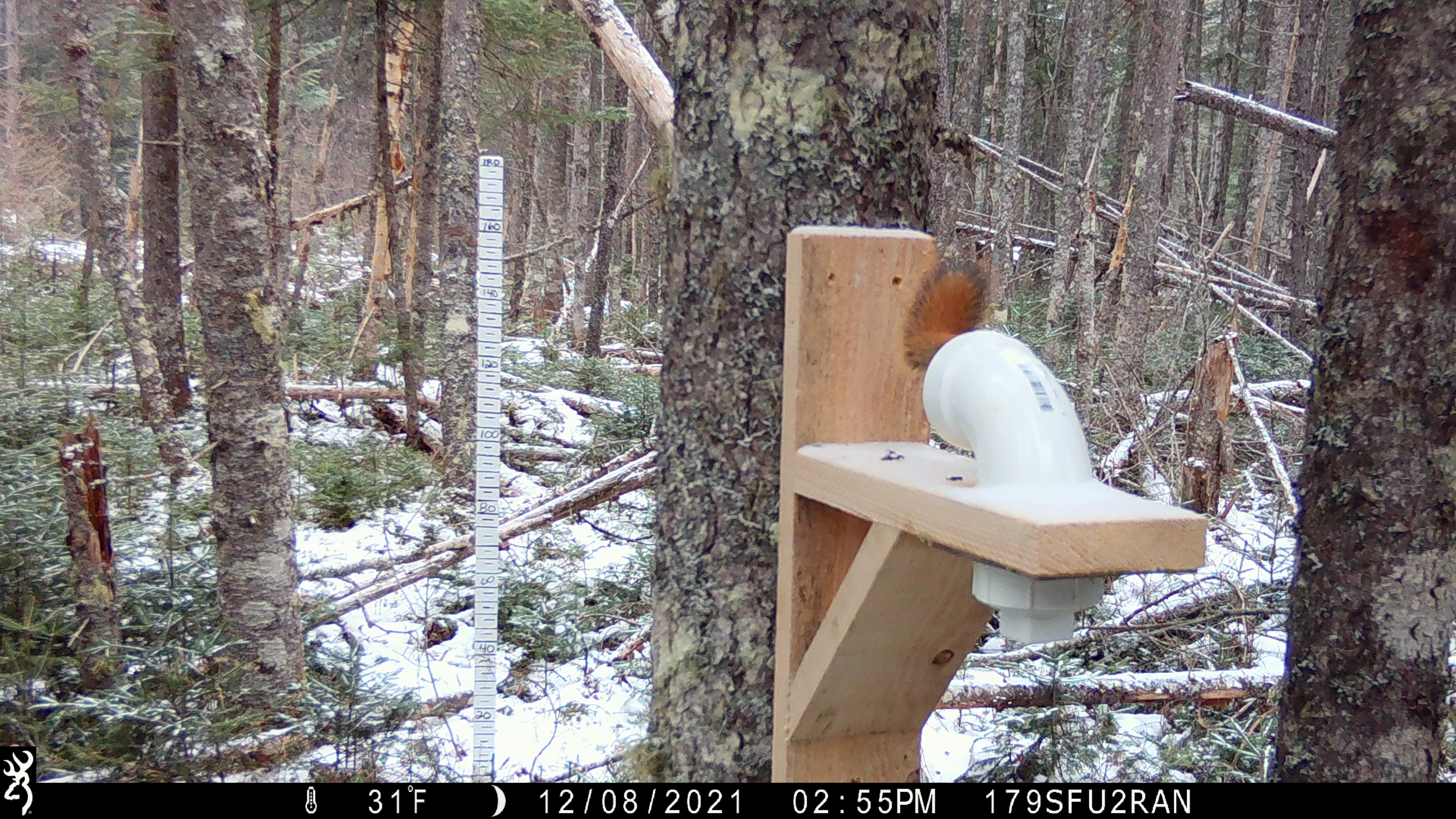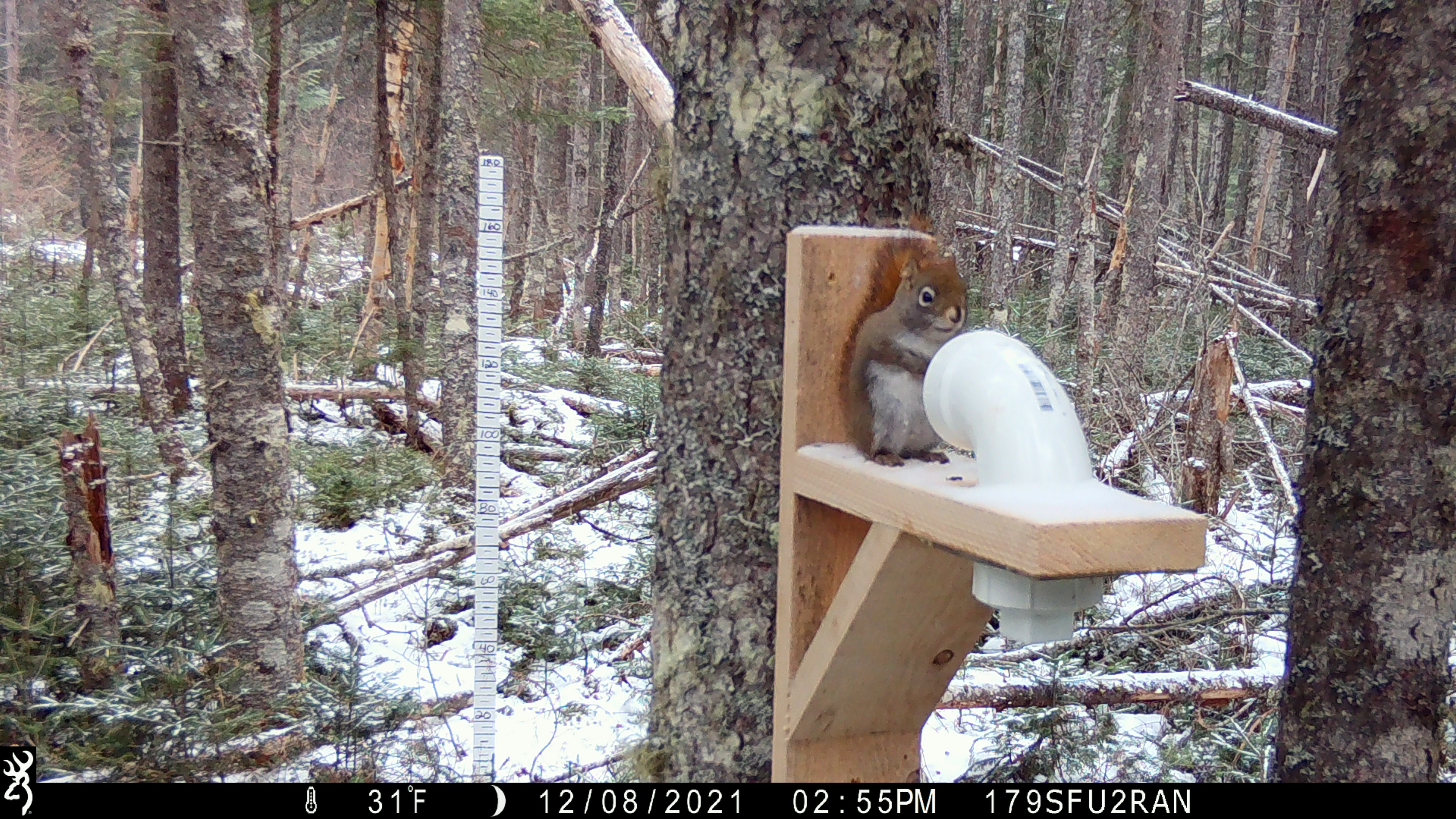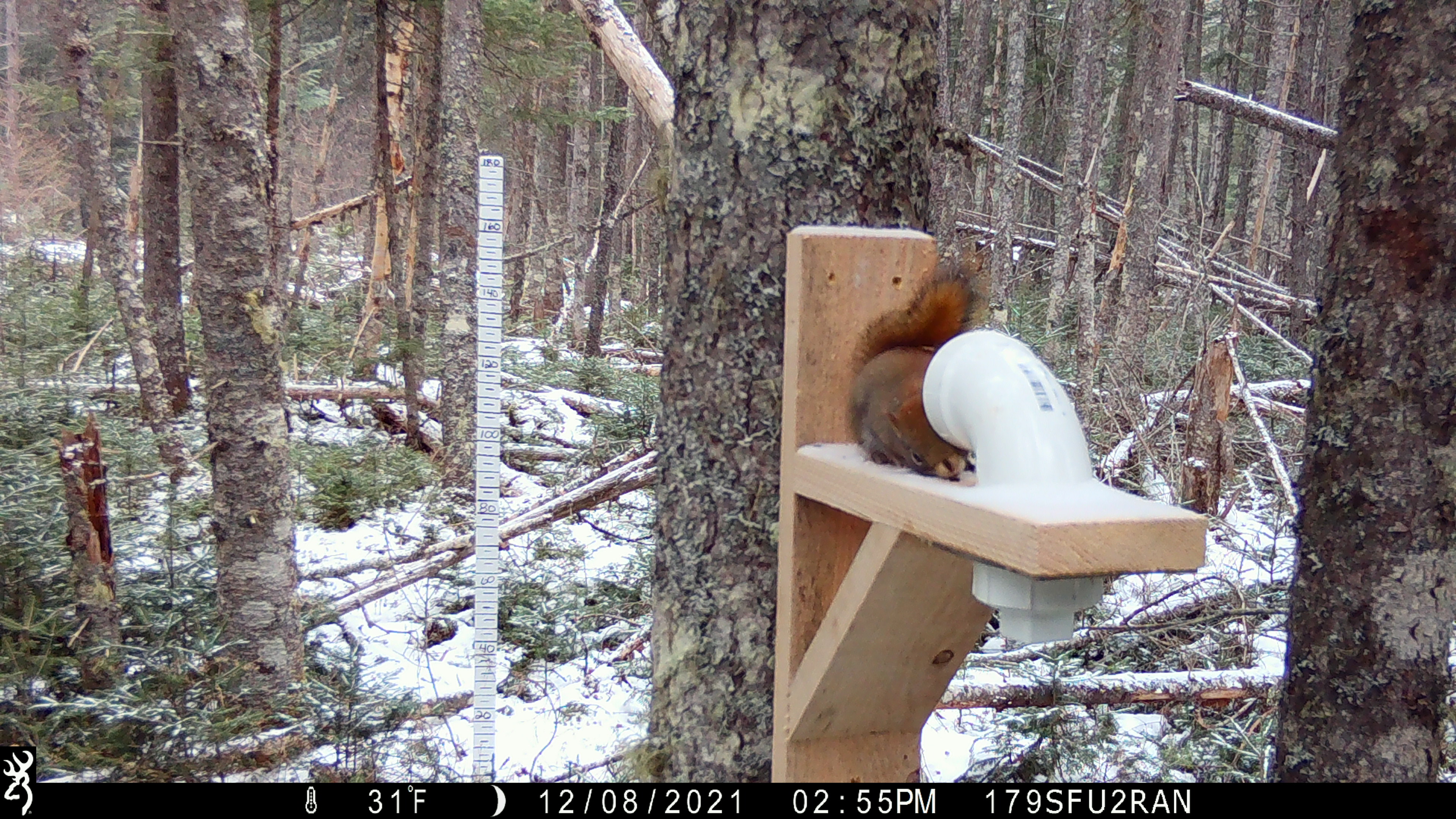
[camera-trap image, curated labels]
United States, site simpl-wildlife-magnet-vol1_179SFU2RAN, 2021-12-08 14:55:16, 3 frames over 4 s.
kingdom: Animalia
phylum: Chordata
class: Mammalia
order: Rodentia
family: Sciuridae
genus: Tamiasciurus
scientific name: Tamiasciurus hudsonicus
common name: red squirrel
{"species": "red squirrel (Tamiasciurus hudsonicus)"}